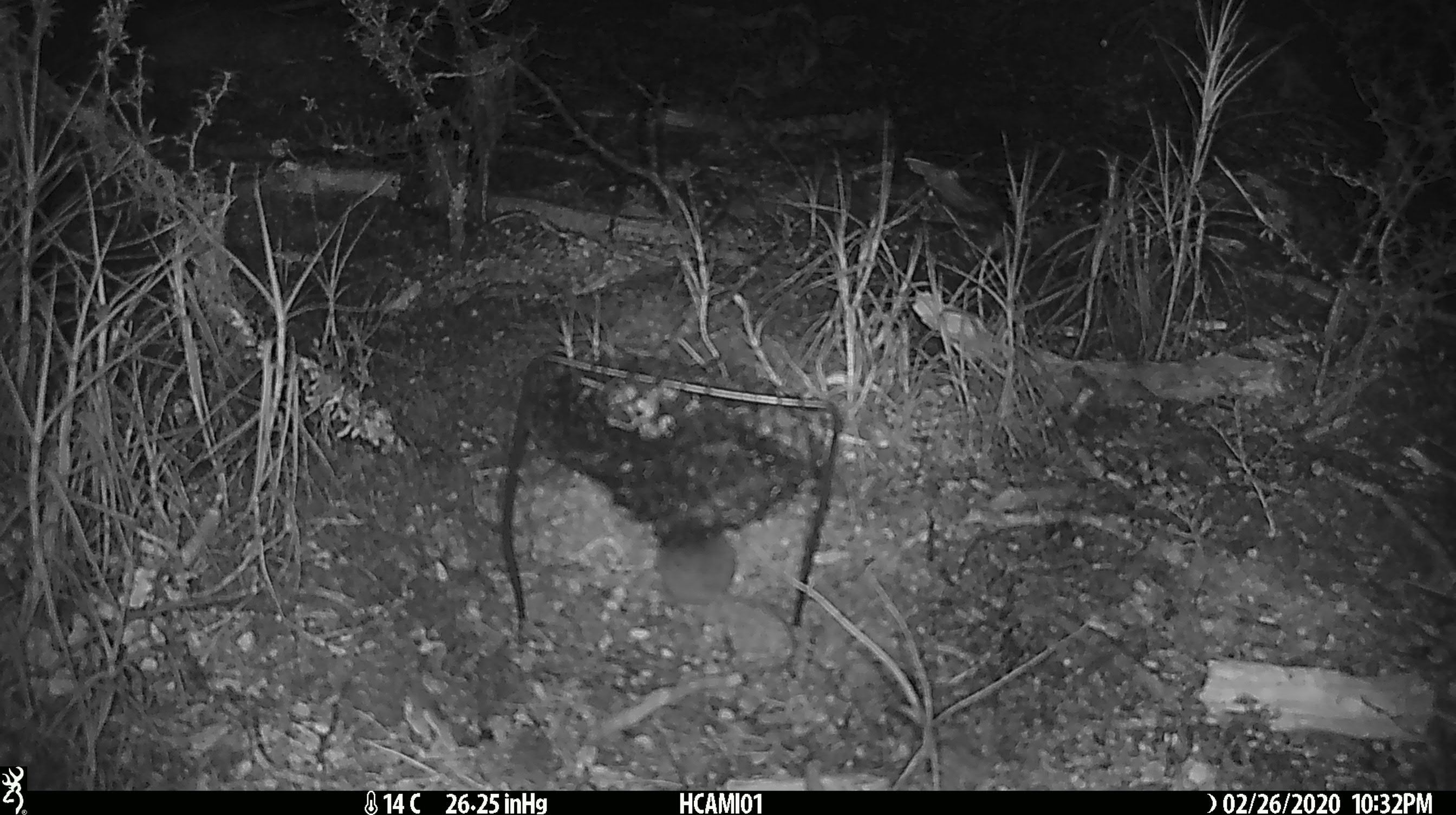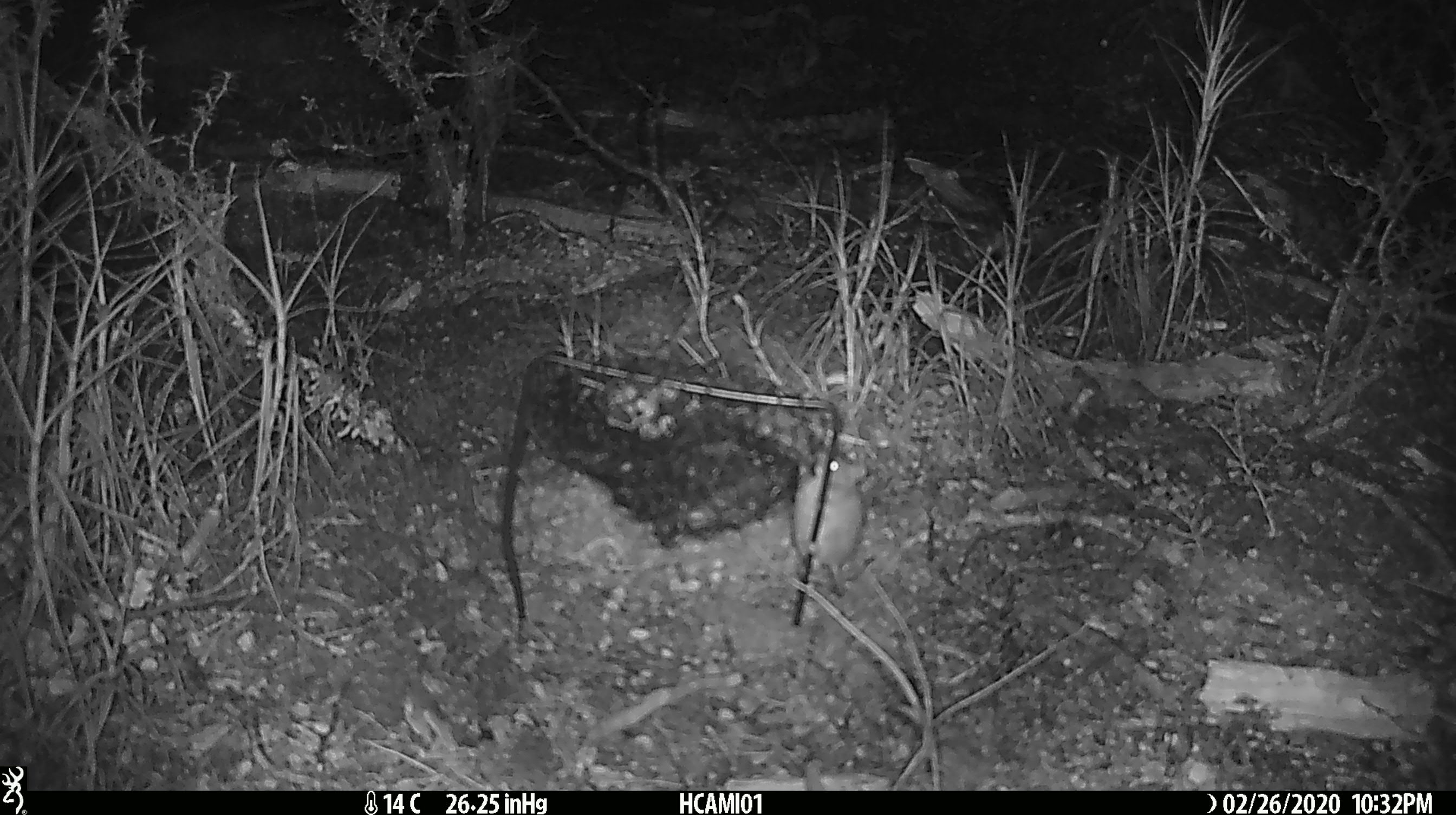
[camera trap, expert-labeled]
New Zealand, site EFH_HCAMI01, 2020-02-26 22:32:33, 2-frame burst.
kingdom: Animalia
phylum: Chordata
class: Mammalia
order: Rodentia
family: Muridae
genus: Mus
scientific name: Mus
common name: mouse